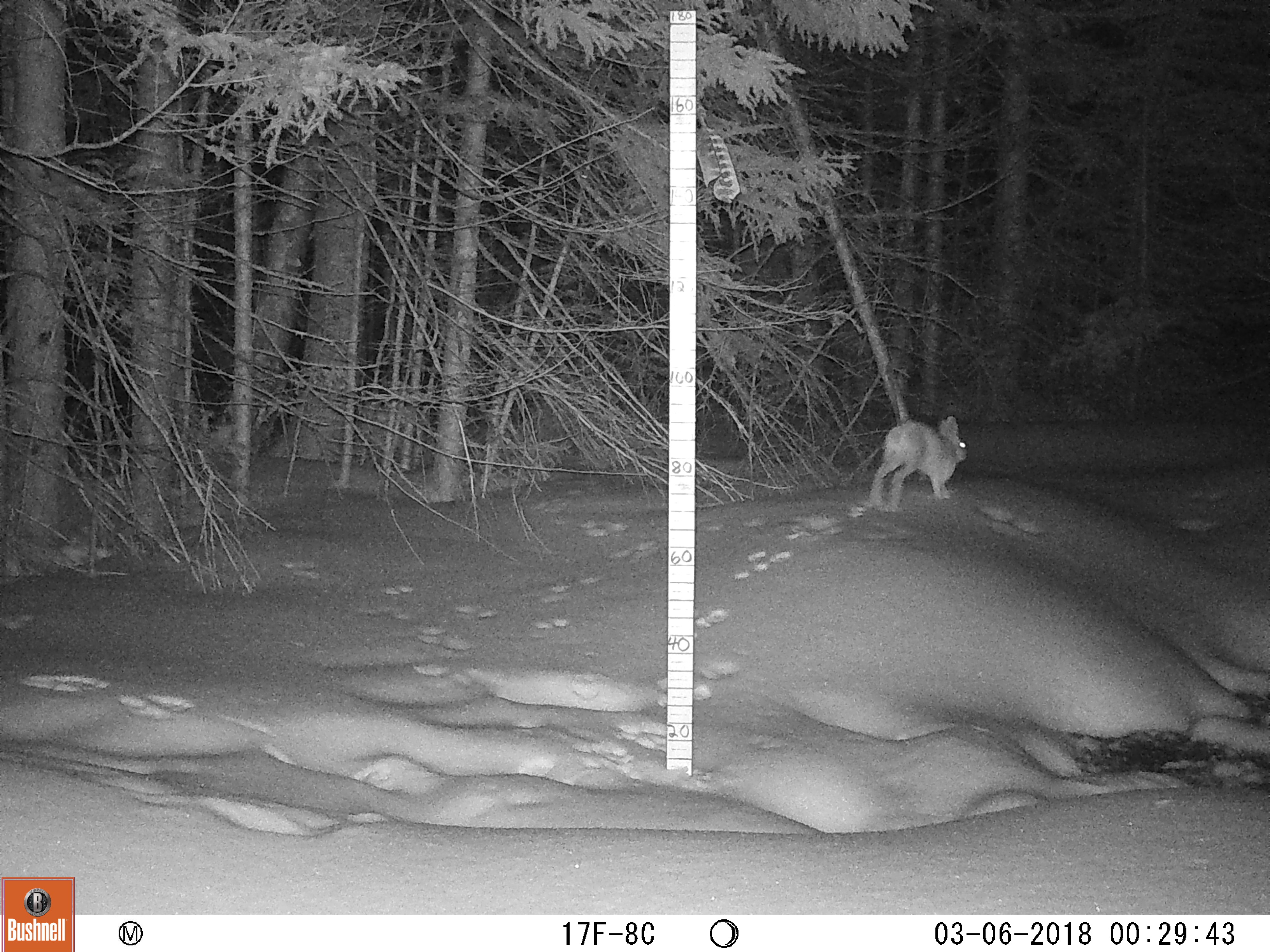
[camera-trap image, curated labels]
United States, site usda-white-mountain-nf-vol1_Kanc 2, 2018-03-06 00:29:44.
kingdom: Animalia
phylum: Chordata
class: Mammalia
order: Lagomorpha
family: Leporidae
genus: Lepus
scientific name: Lepus americanus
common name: snowshoe hare